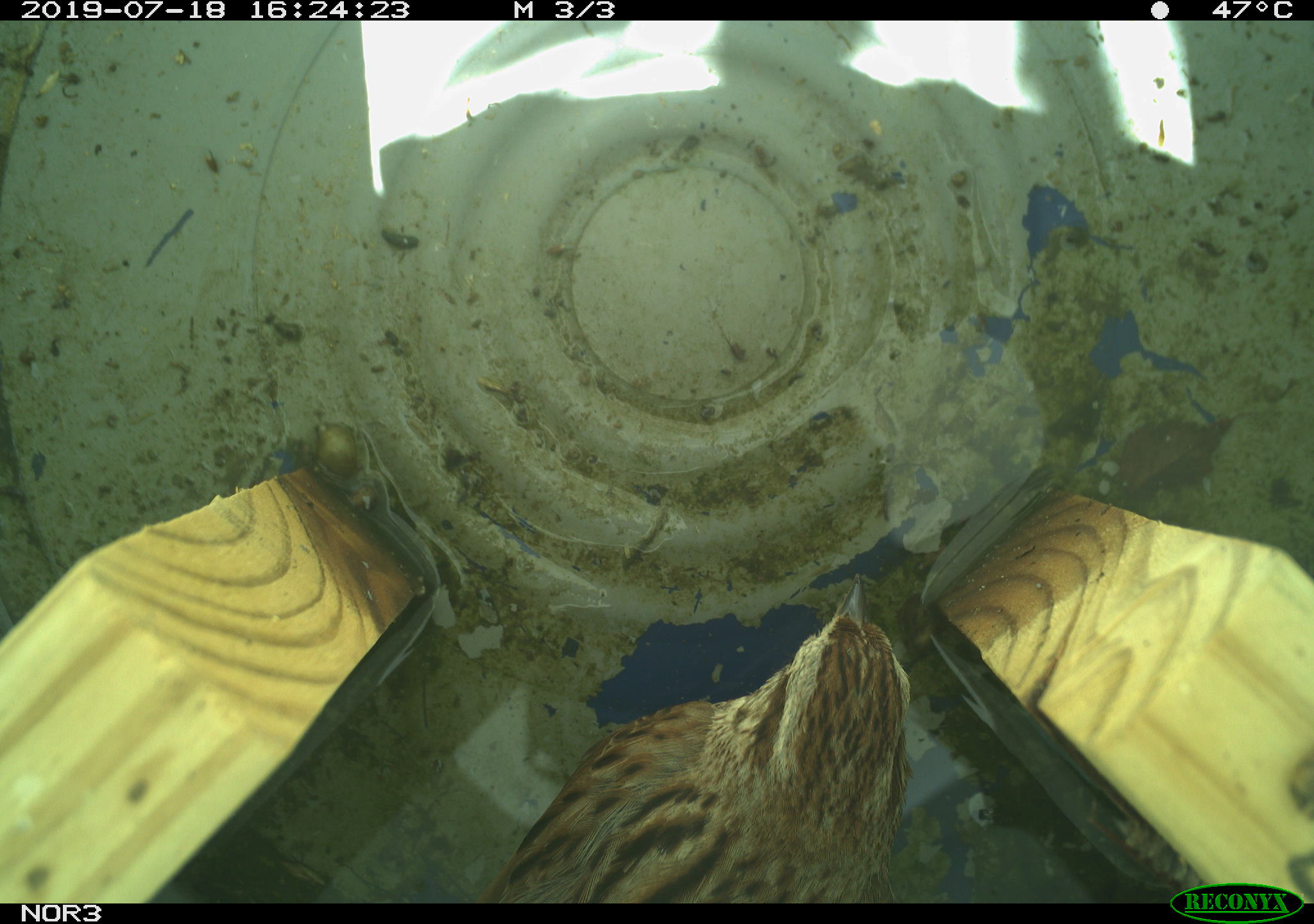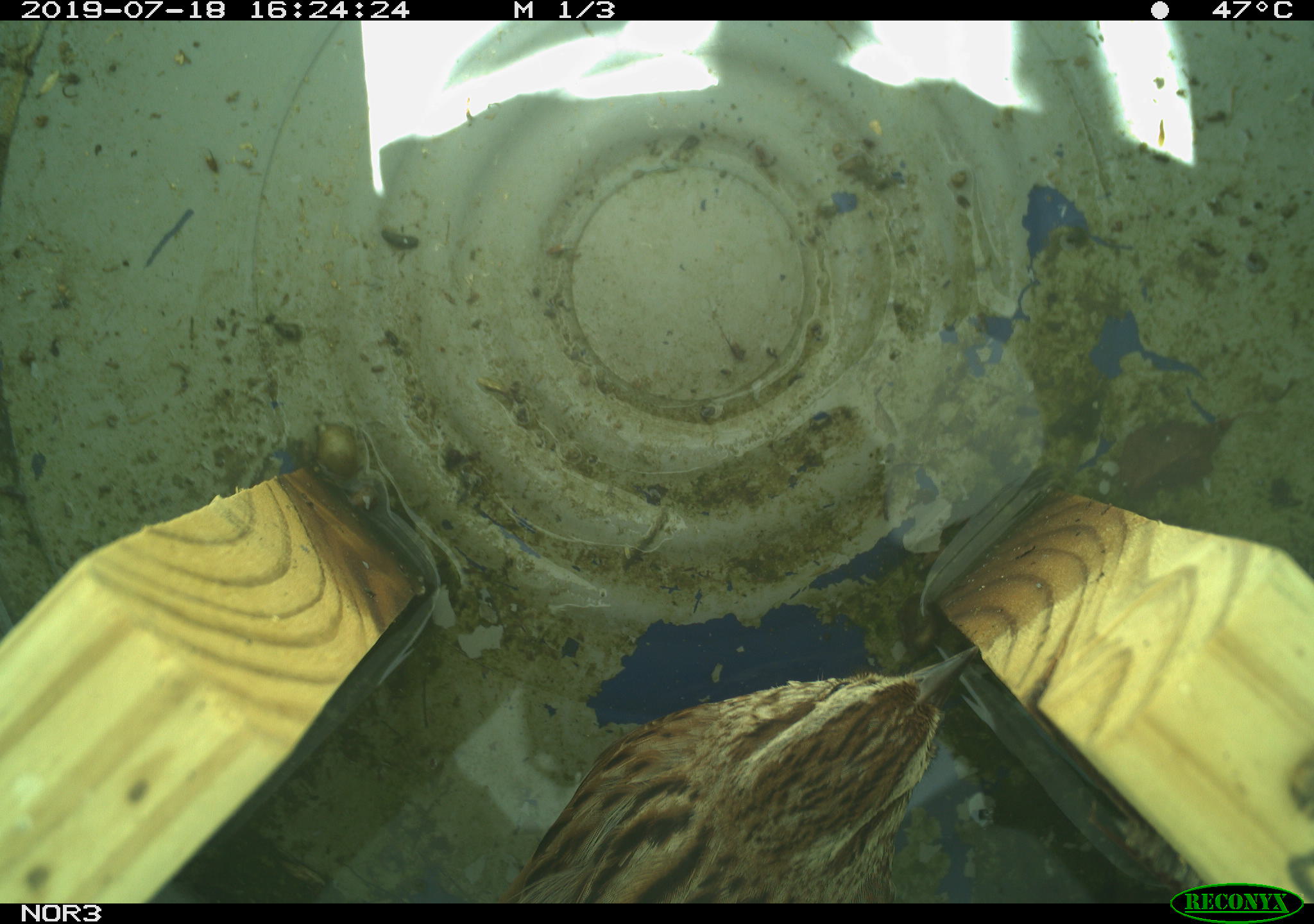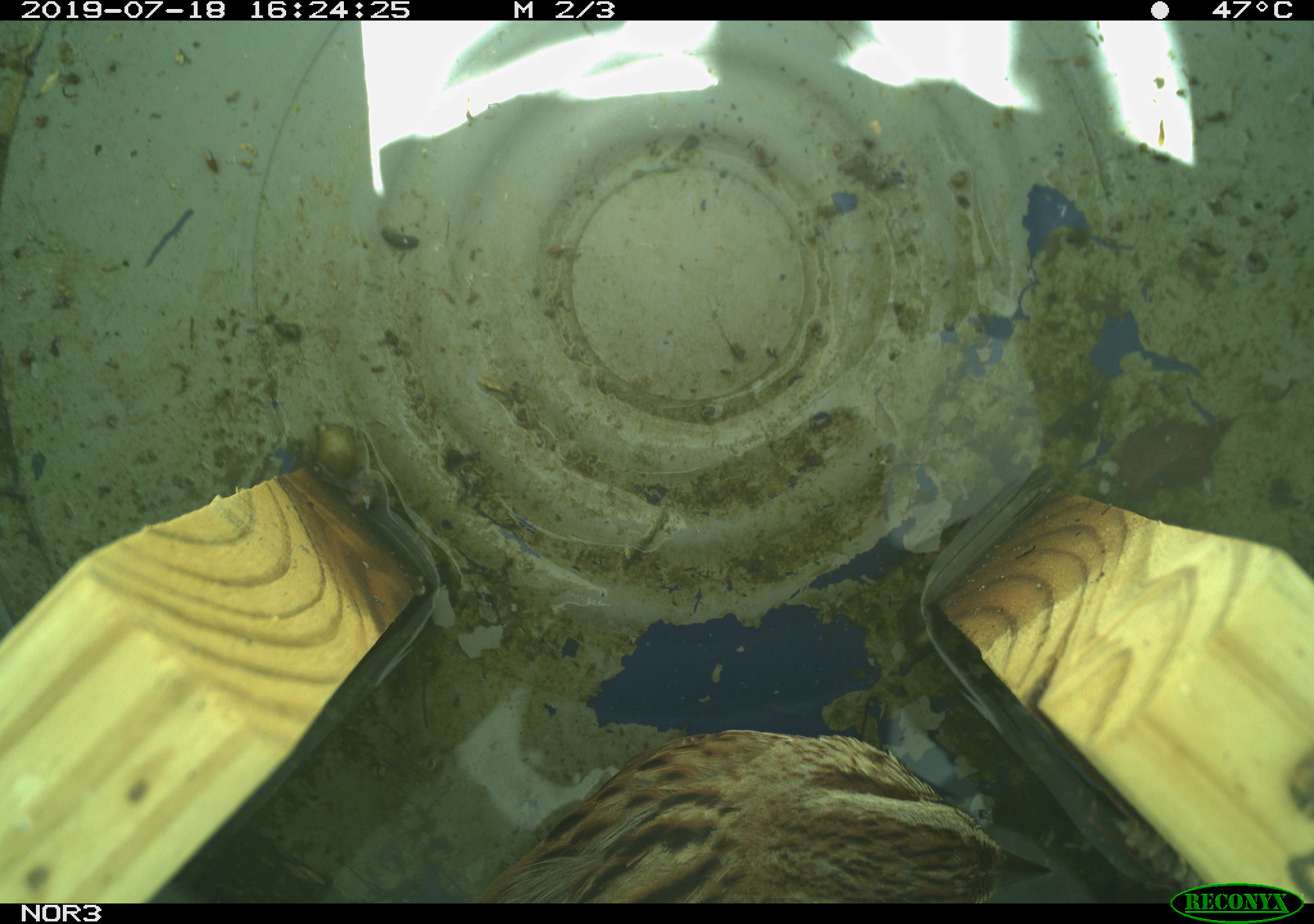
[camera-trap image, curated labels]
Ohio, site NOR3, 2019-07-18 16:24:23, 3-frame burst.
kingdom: Animalia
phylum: Chordata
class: Aves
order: Passeriformes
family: Passerellidae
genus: Melospiza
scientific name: Melospiza melodia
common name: song sparrow